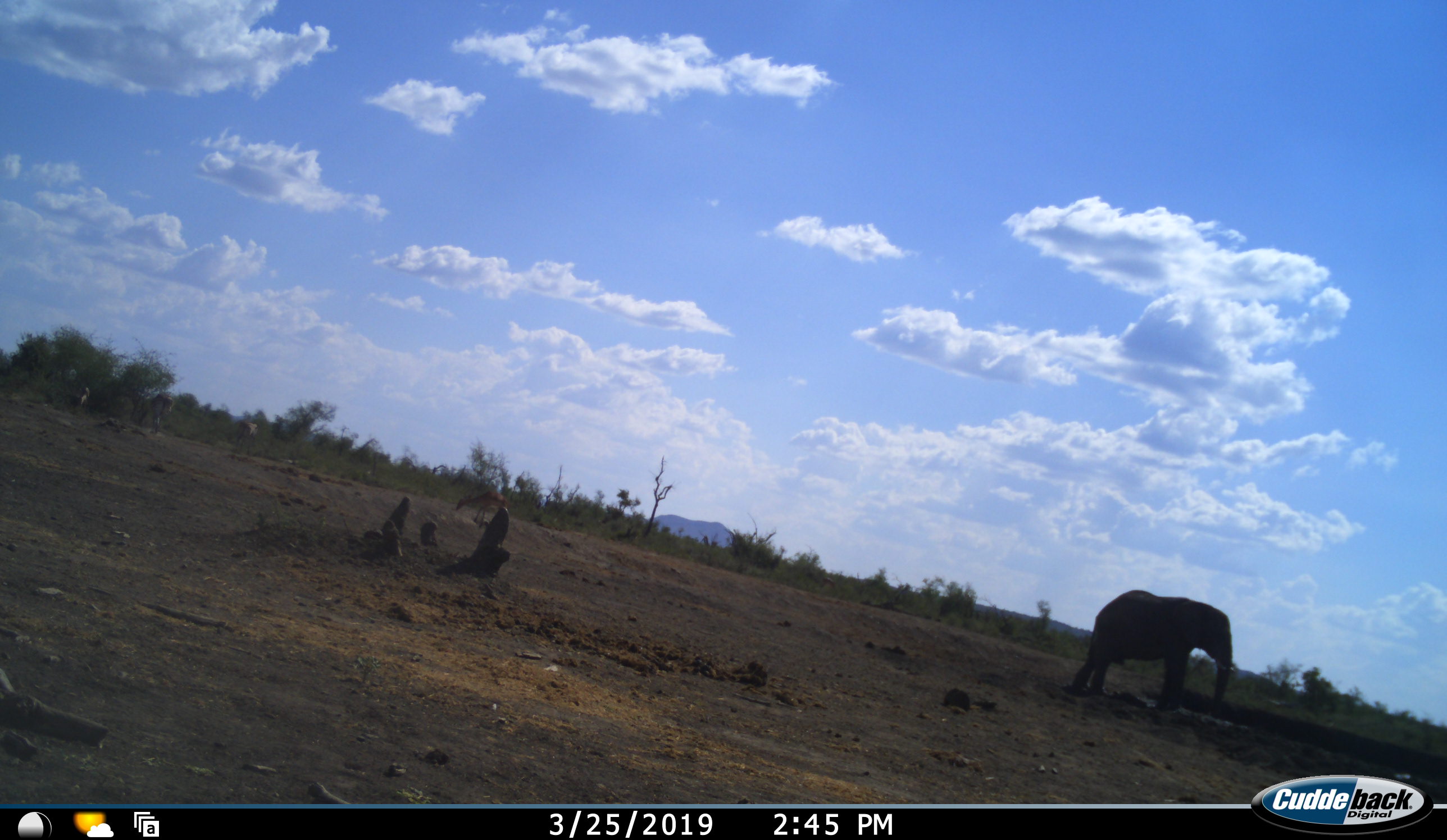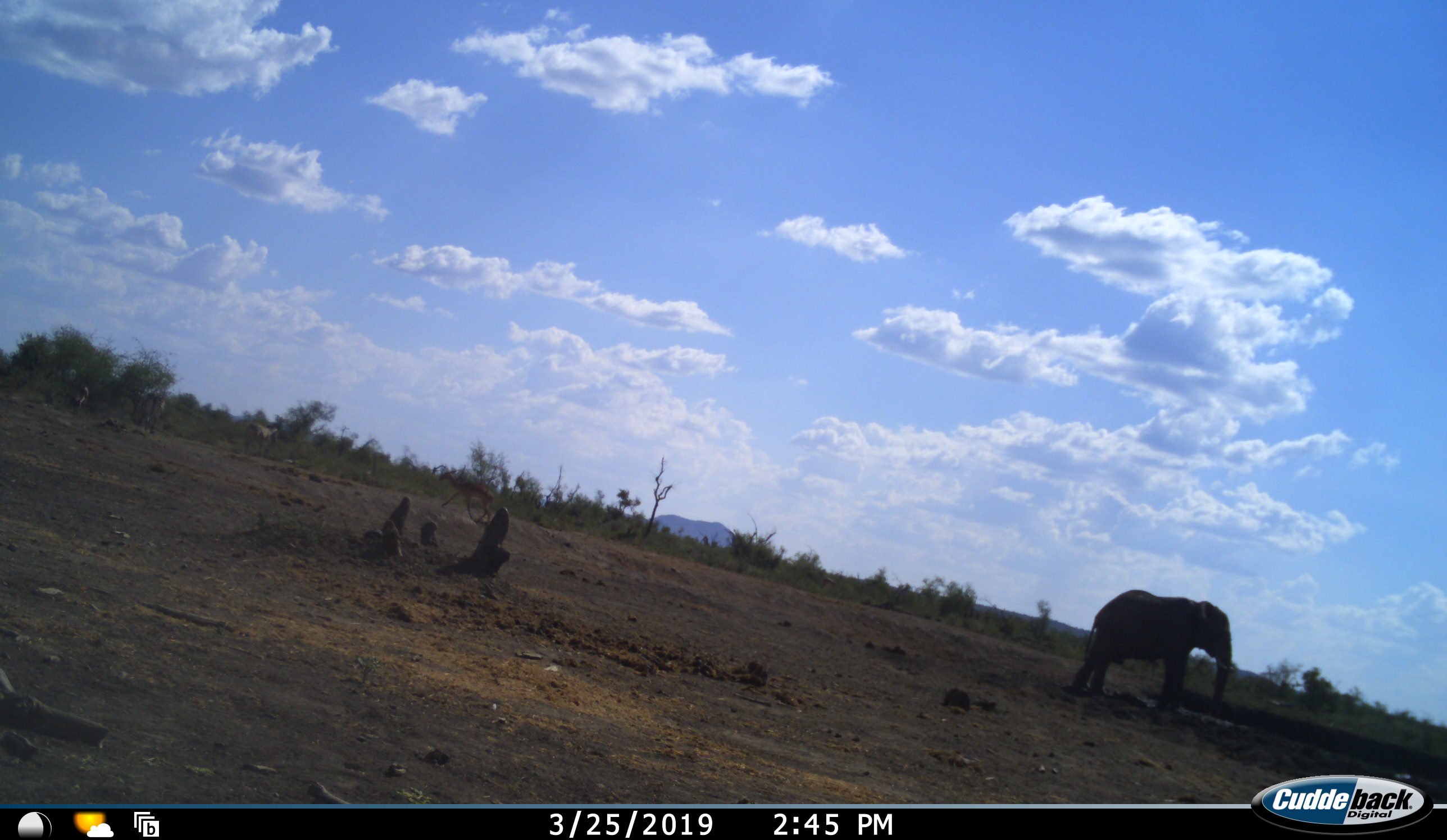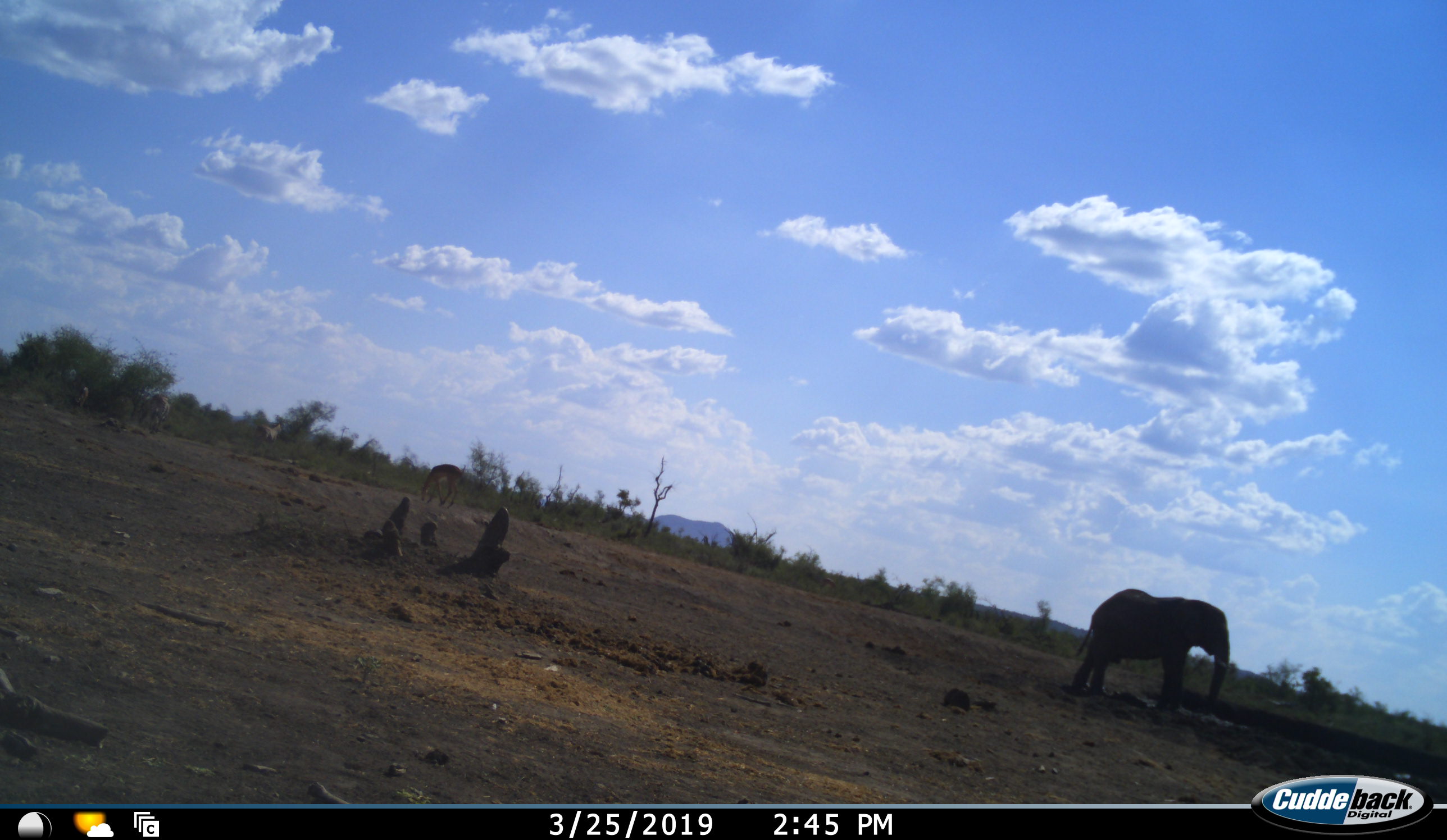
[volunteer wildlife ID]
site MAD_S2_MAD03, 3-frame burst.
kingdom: Animalia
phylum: Chordata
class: Mammalia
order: Proboscidea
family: Elephantidae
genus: Loxodonta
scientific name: Loxodonta africana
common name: african bush elephant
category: elephant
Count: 1.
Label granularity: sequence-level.